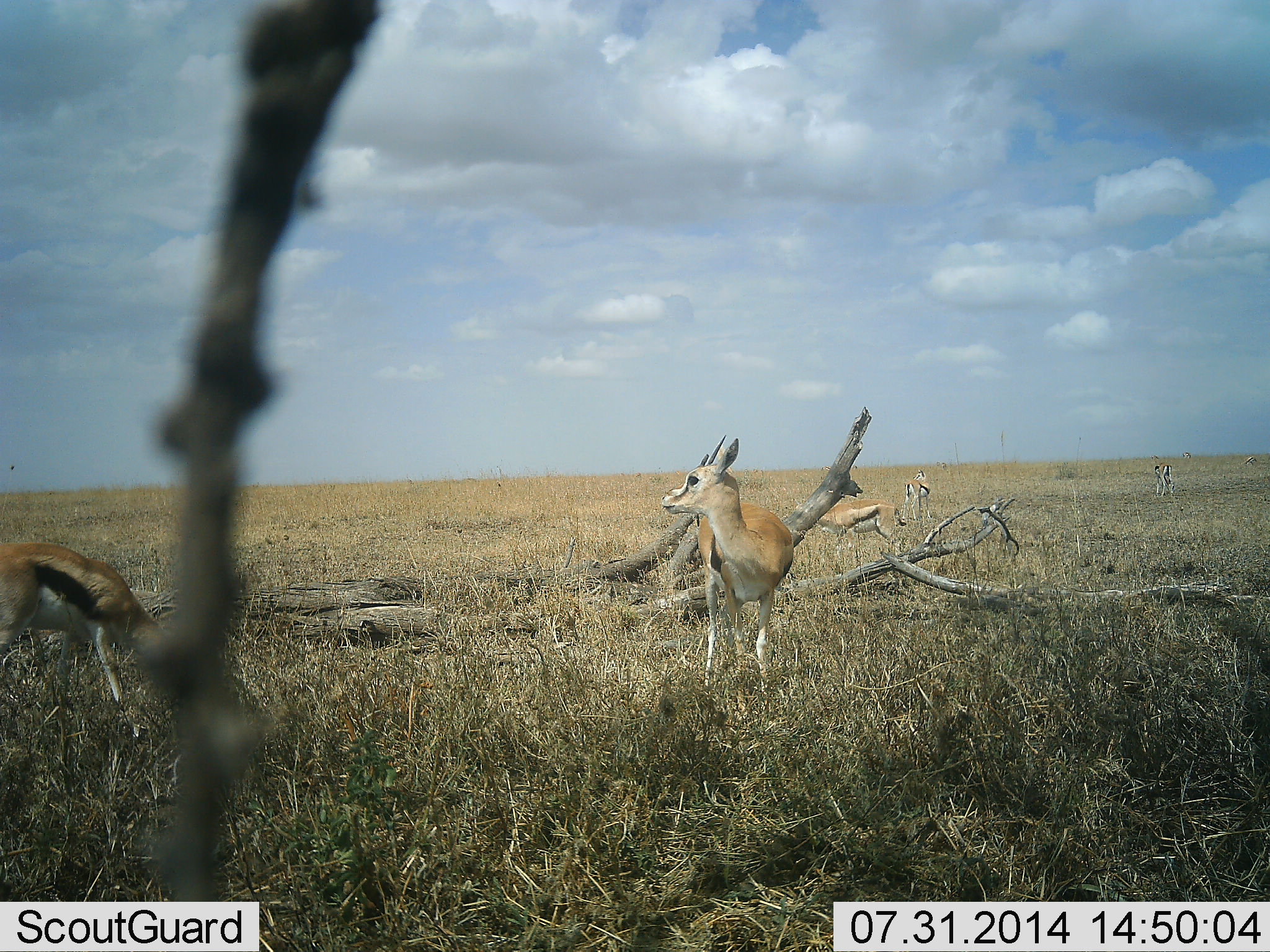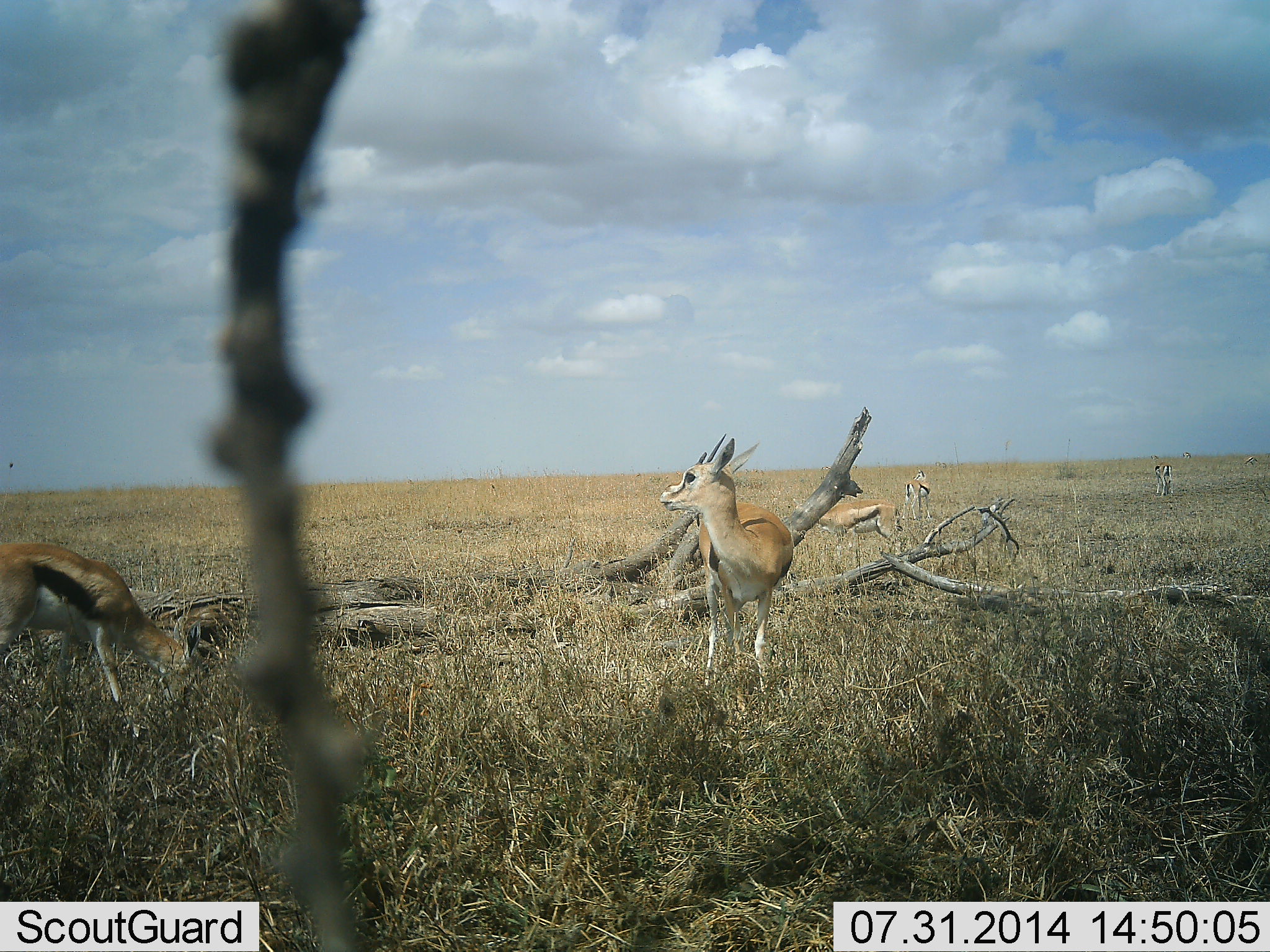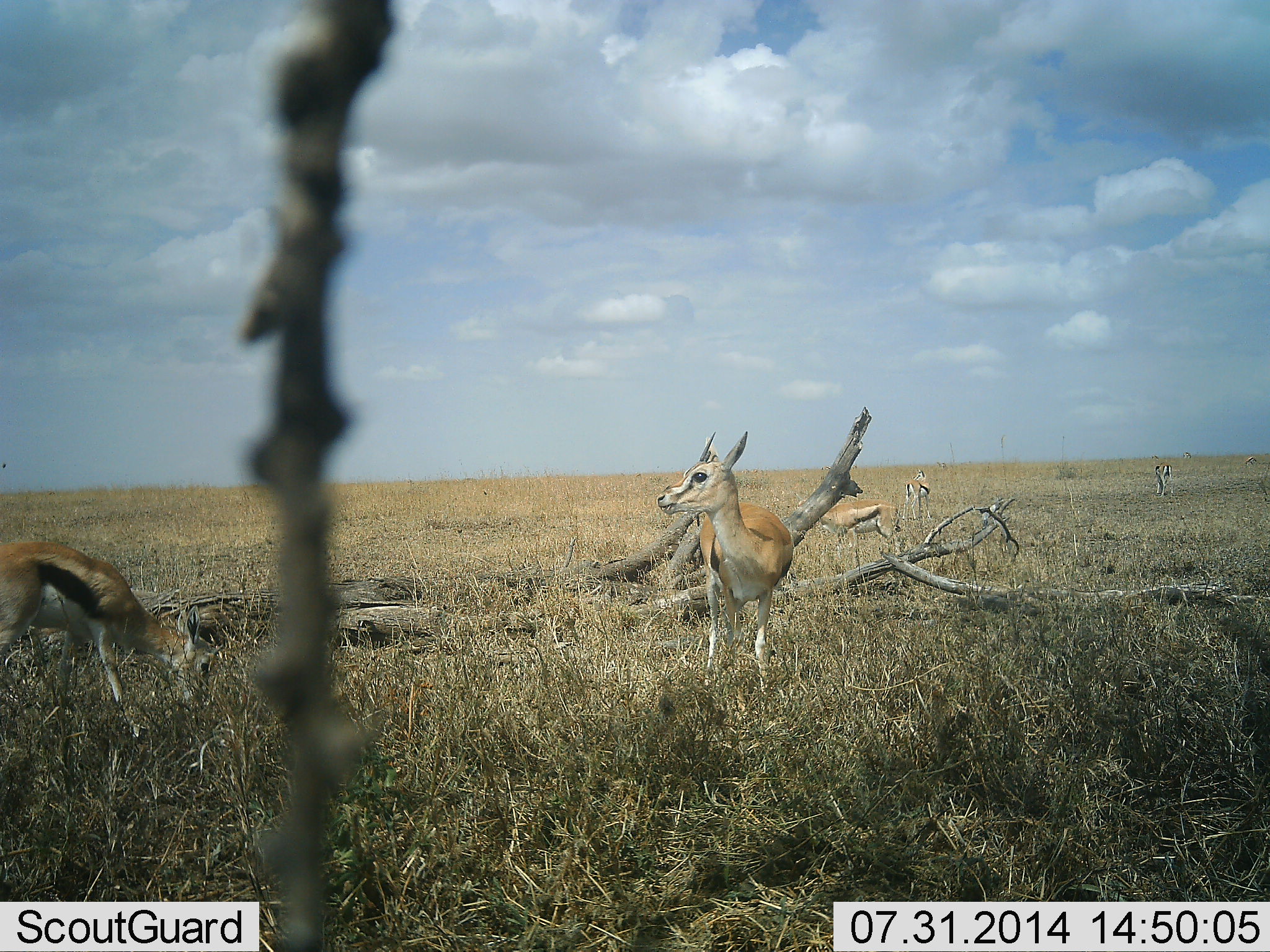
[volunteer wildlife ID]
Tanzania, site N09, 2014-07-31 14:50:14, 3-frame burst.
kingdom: Animalia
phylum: Chordata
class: Mammalia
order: Artiodactyla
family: Bovidae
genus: Eudorcas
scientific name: Eudorcas thomsonii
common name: thomson's gazelle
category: gazellethomsons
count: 5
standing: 100%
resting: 0%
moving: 0%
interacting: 10%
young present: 10%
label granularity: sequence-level